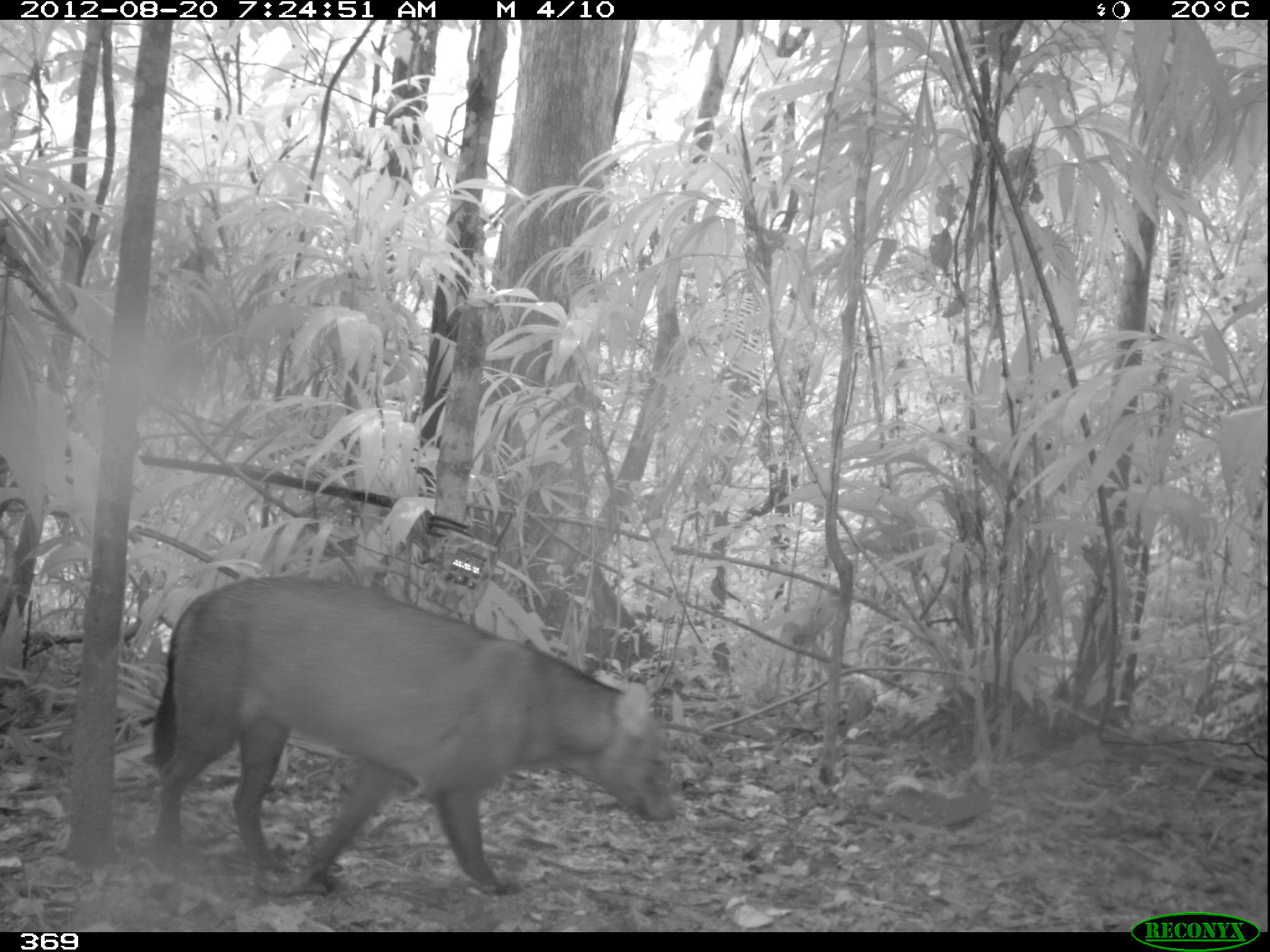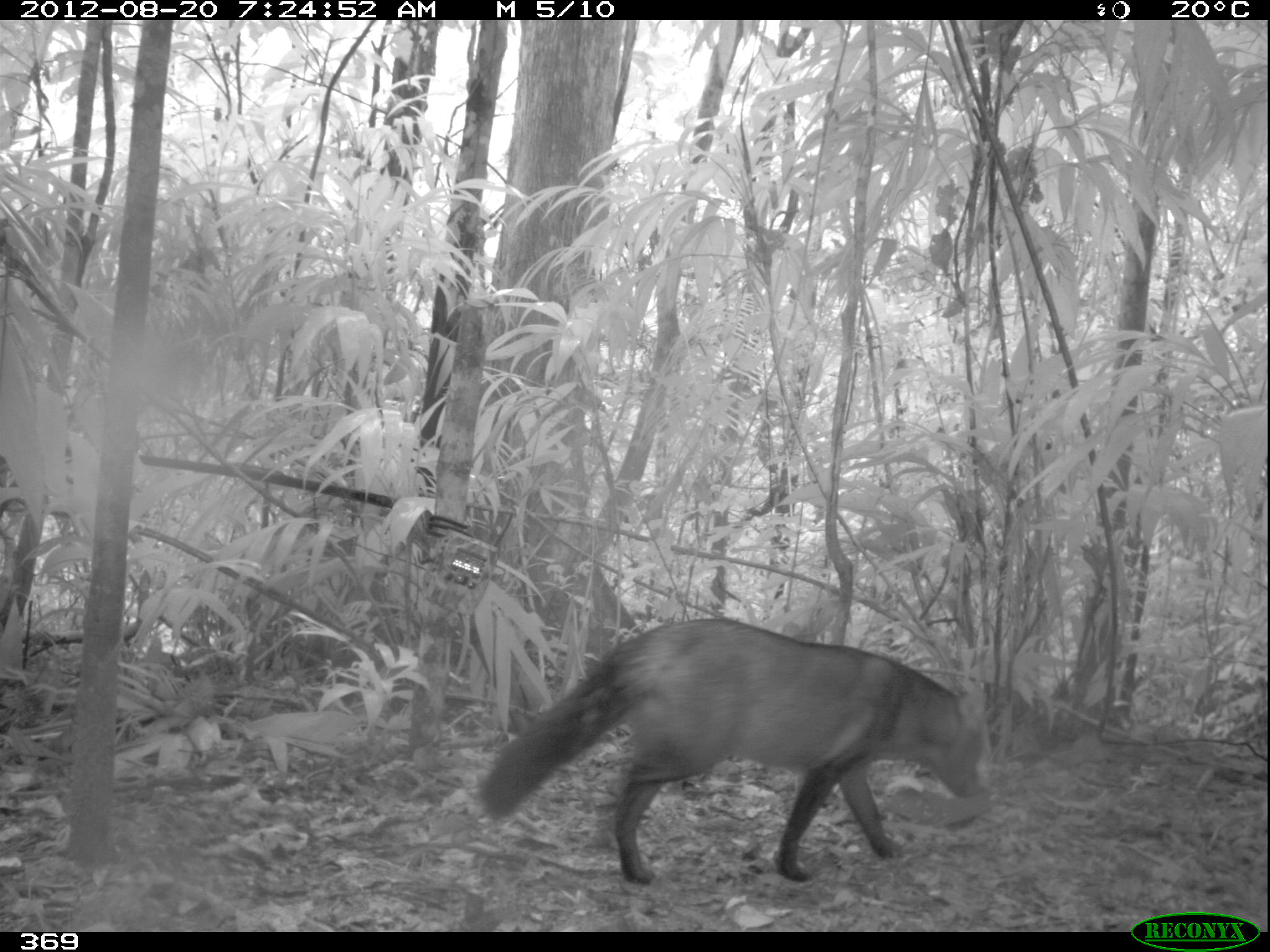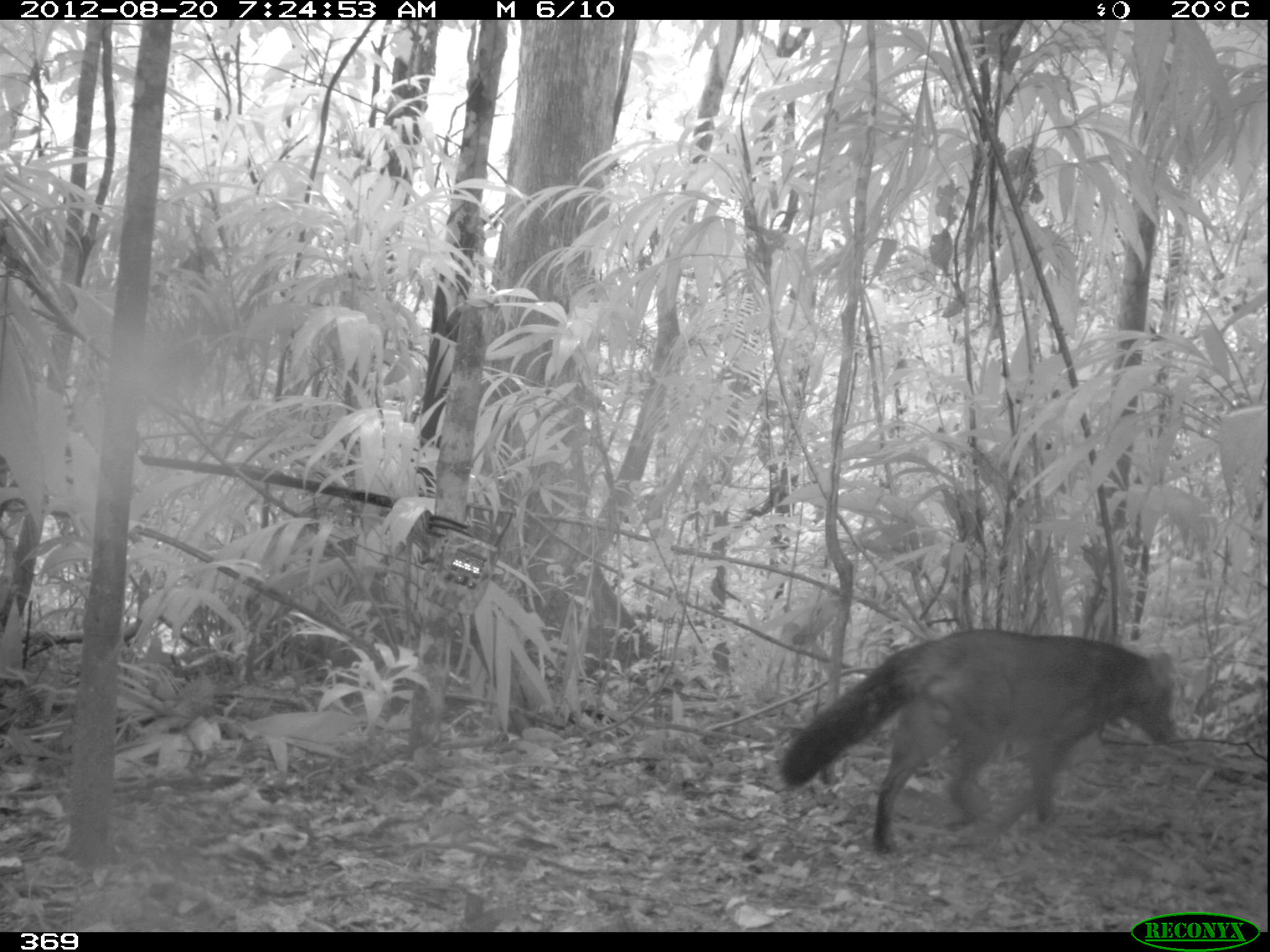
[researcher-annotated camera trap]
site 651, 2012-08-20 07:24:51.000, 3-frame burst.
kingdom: Animalia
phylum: Chordata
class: Mammalia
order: Carnivora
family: Canidae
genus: Atelocynus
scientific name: Atelocynus microtis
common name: short-eared dog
Atelocynus microtis (short-eared dog).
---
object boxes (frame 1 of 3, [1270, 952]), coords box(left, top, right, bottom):
atelocynus microtis: box(153, 575, 675, 898)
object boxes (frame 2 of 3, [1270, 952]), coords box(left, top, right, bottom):
atelocynus microtis: box(477, 617, 985, 887)